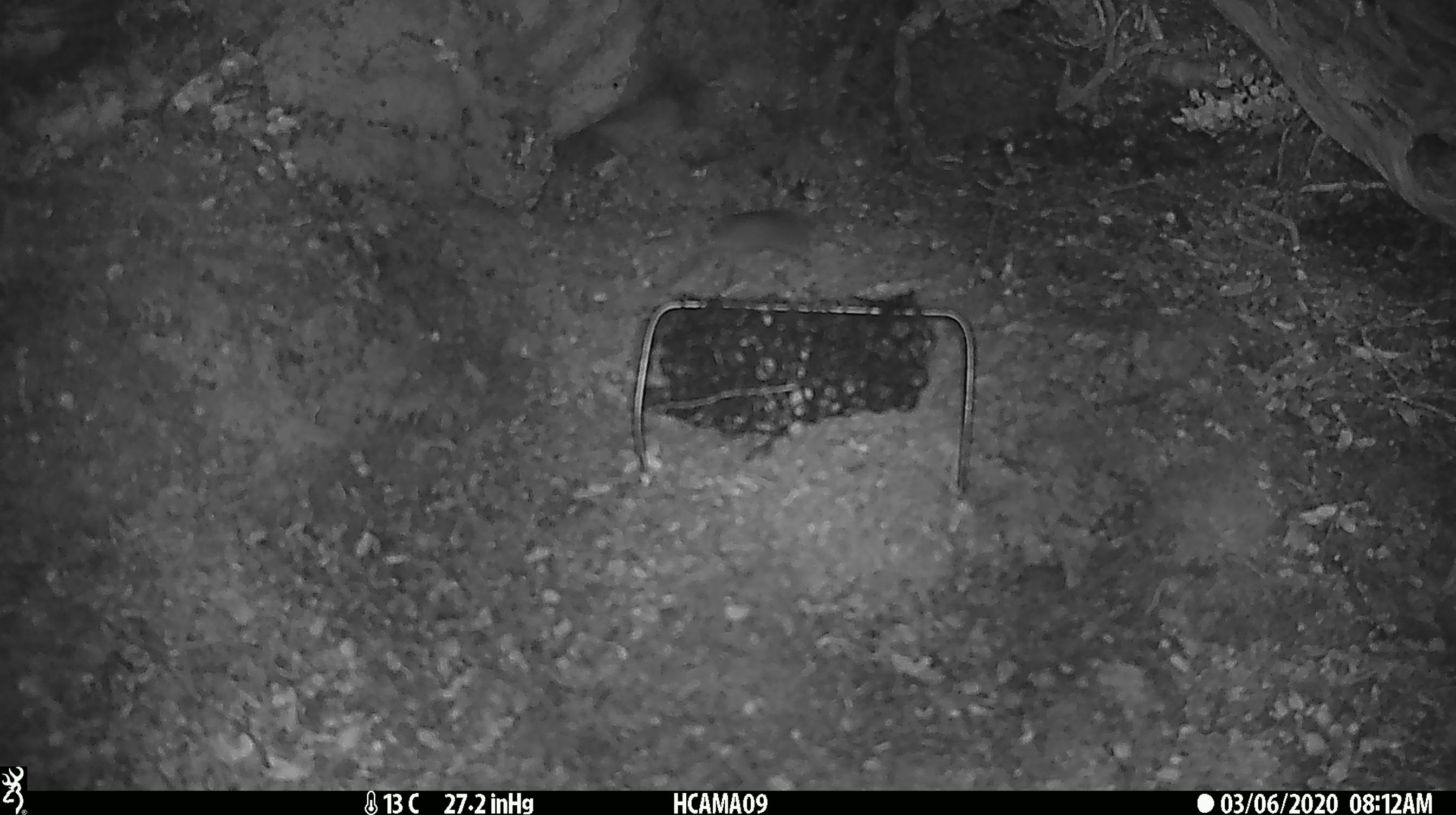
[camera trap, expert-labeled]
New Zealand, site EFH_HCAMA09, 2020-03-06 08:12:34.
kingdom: Animalia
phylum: Chordata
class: Mammalia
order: Rodentia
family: Muridae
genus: Mus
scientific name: Mus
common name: mouse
Mouse (Mus).